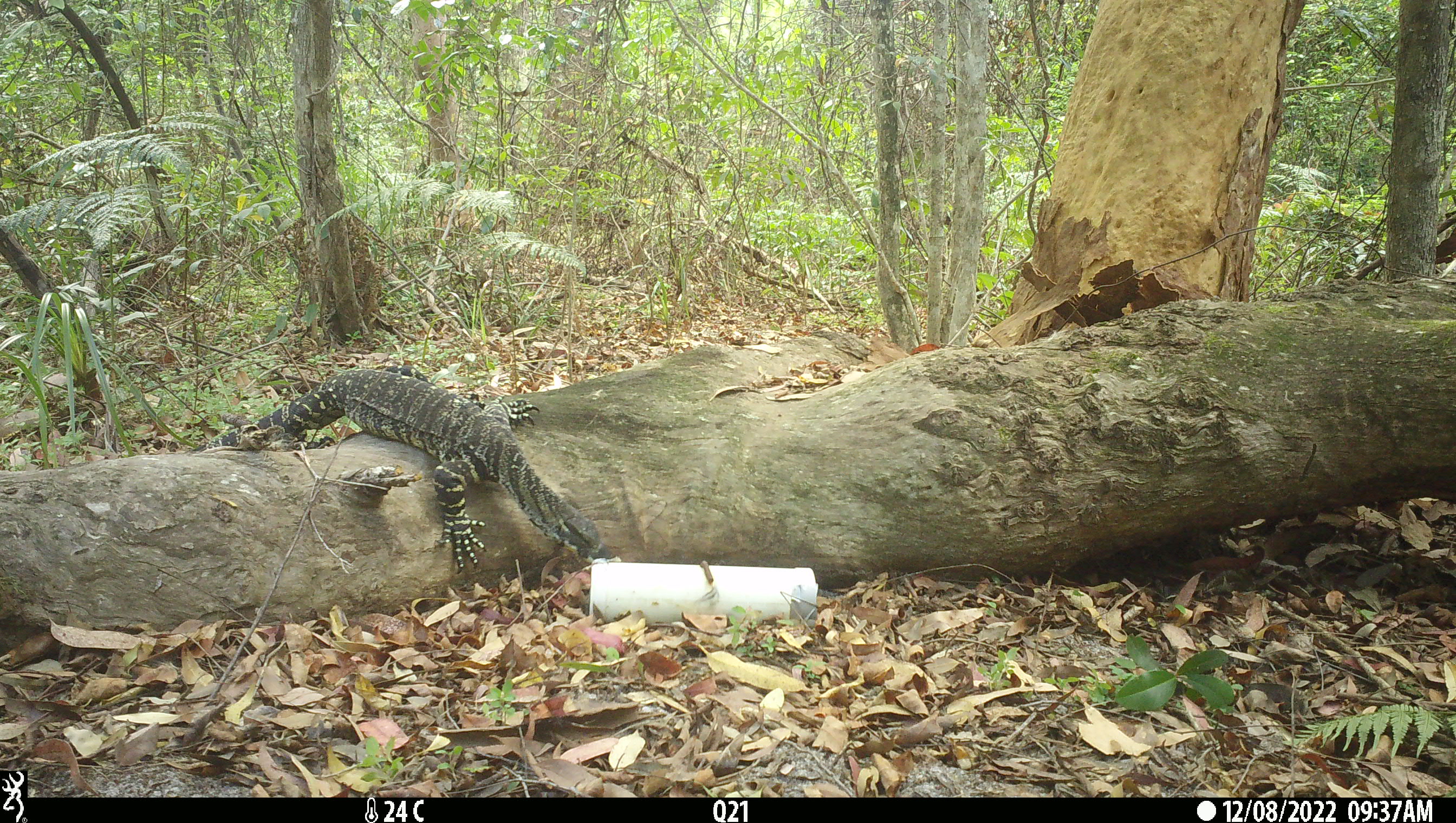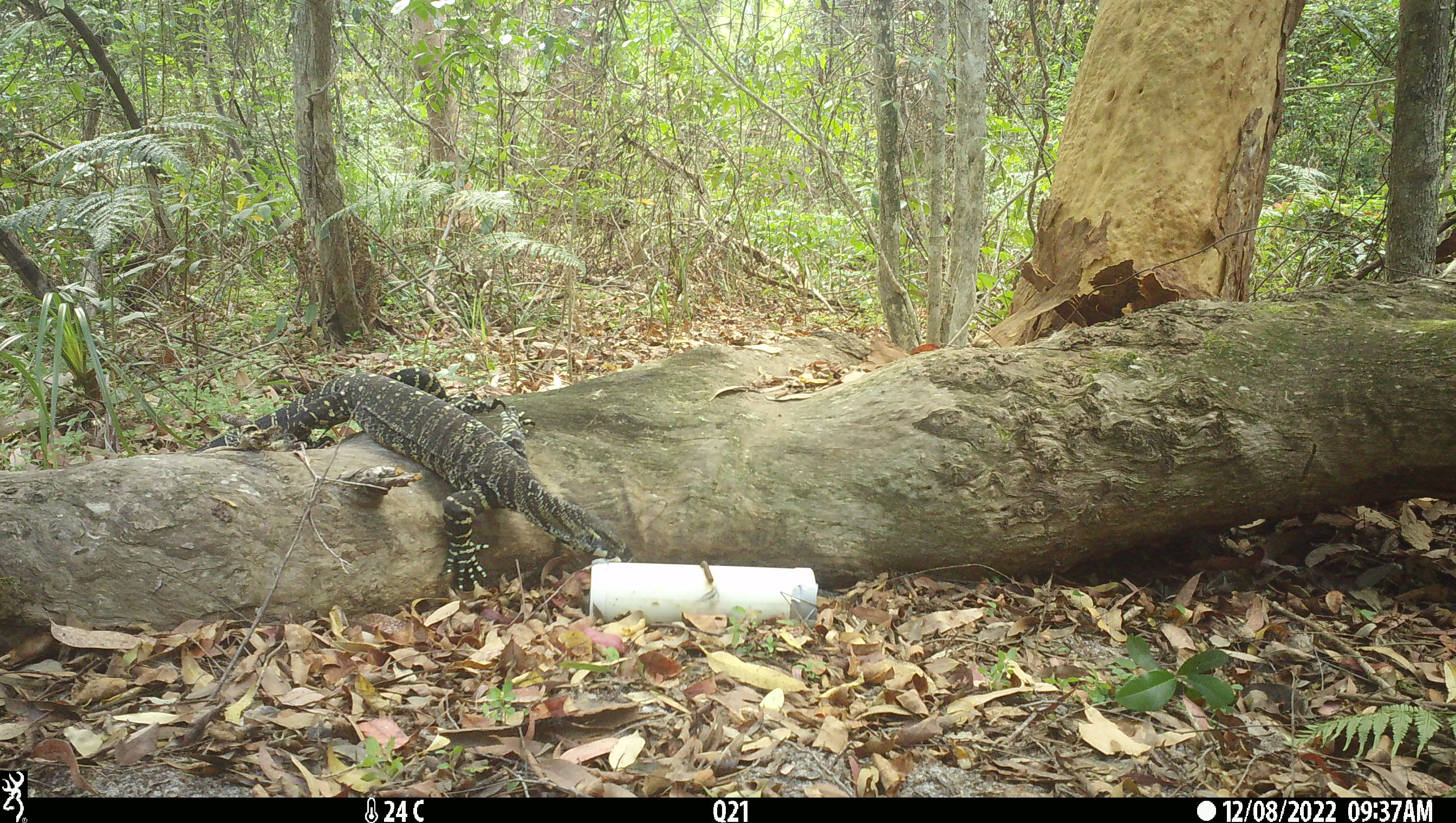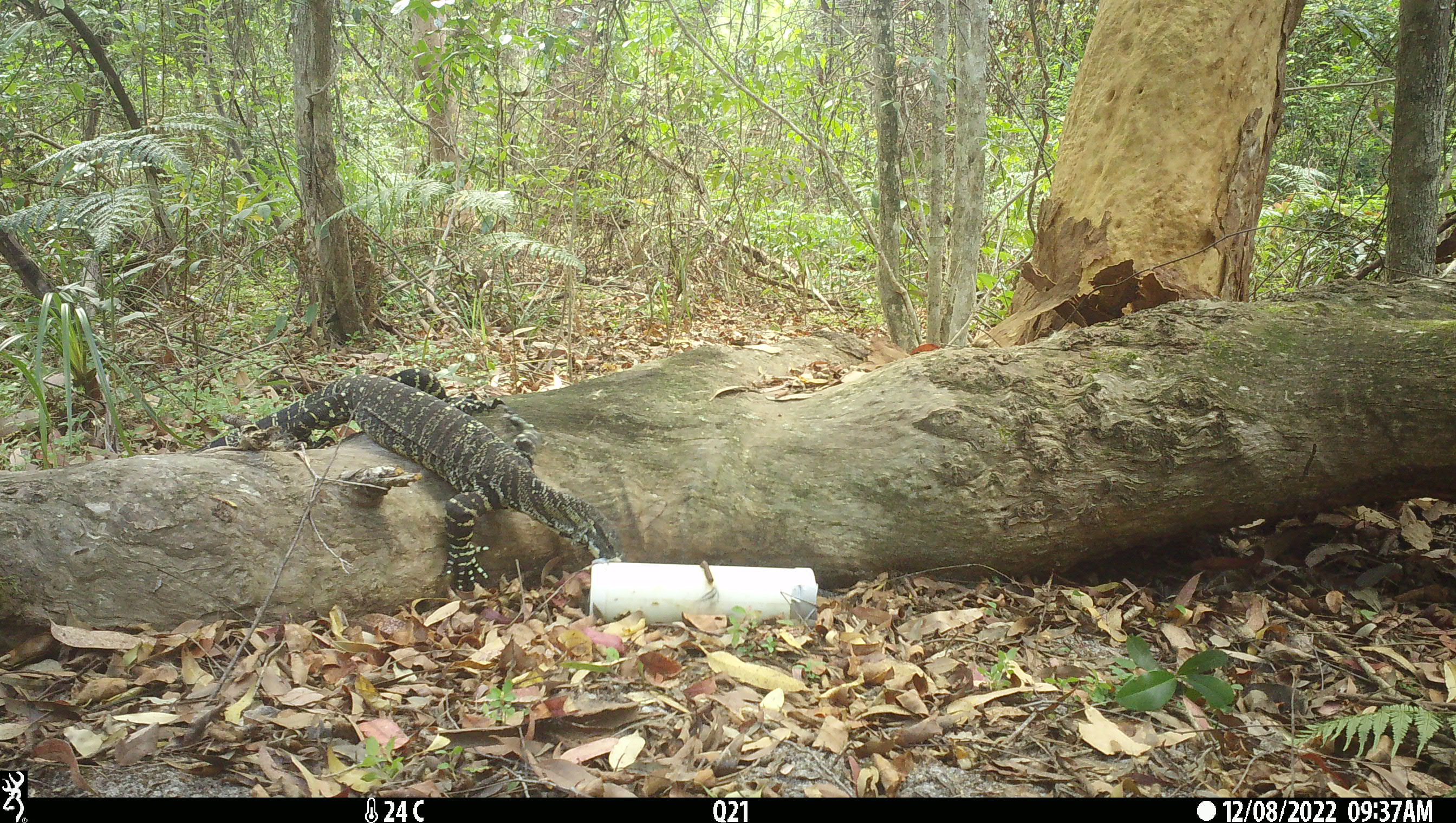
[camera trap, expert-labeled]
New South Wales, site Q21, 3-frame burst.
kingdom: Animalia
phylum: Chordata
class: Reptilia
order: Squamata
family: Varanidae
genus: Varanus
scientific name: Varanus varius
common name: lace monitor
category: goanna